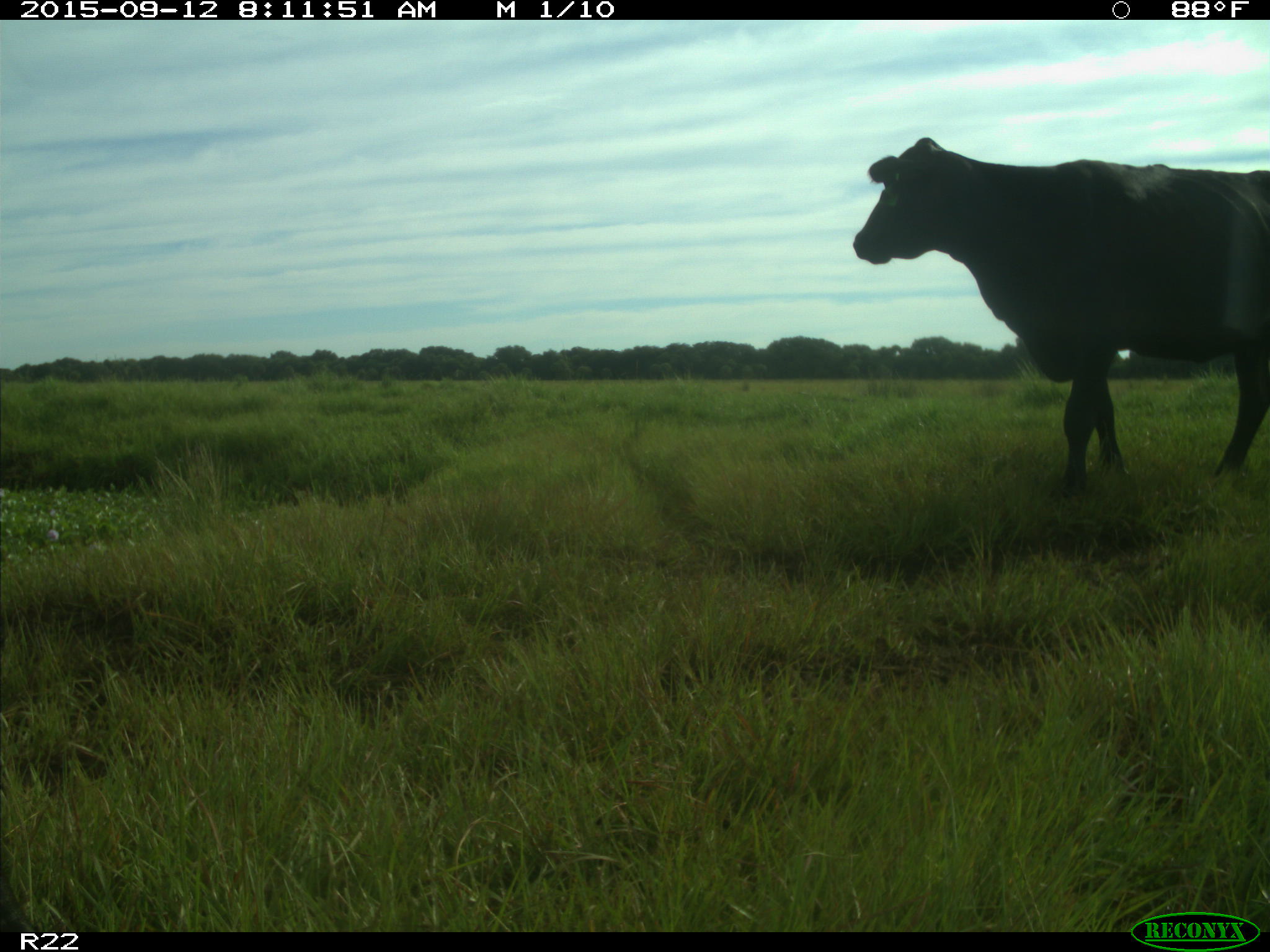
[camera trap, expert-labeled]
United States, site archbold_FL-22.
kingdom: Animalia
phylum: Chordata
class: Mammalia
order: Artiodactyla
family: Bovidae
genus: Bos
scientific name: Bos taurus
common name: domestic cow